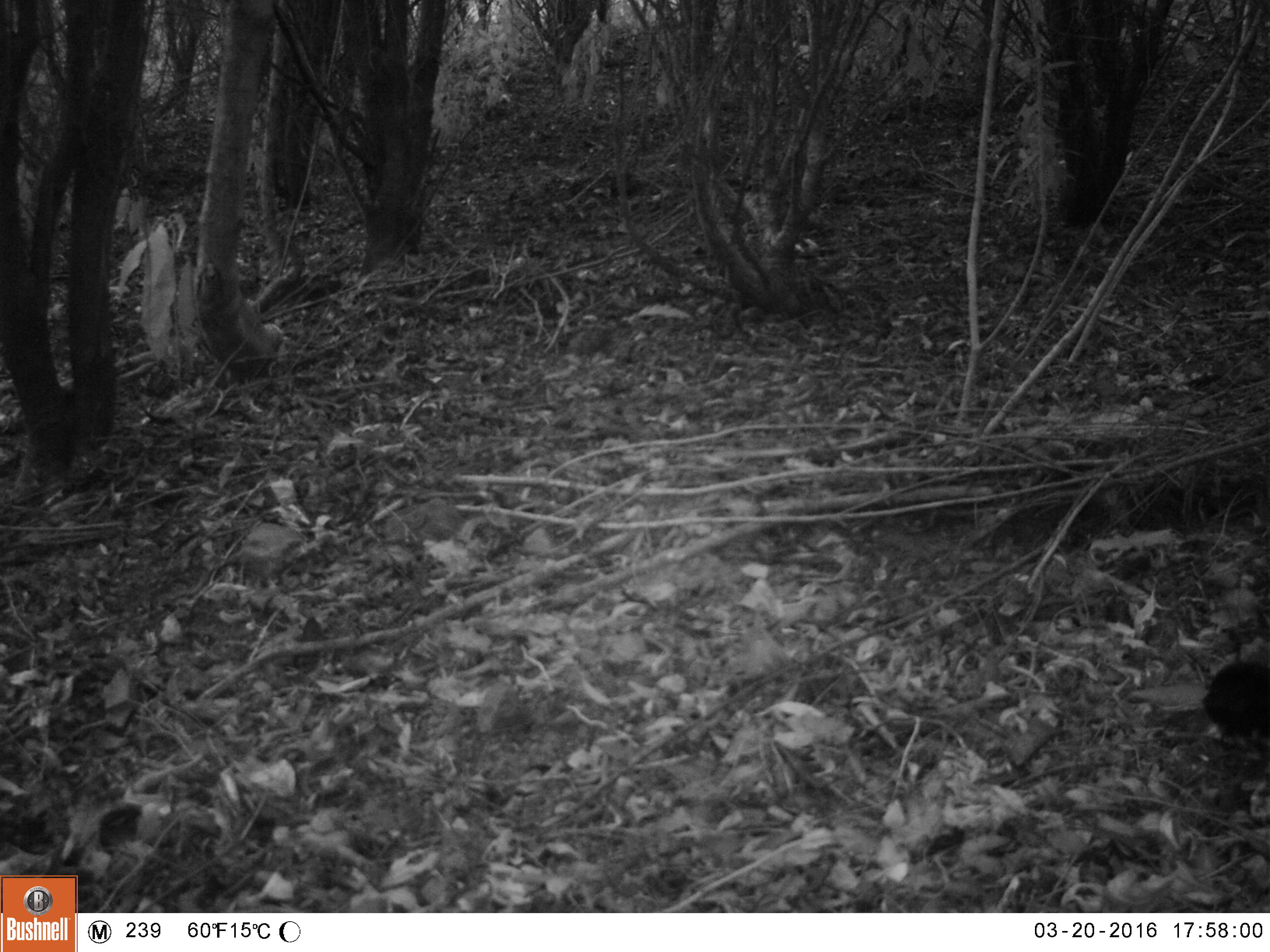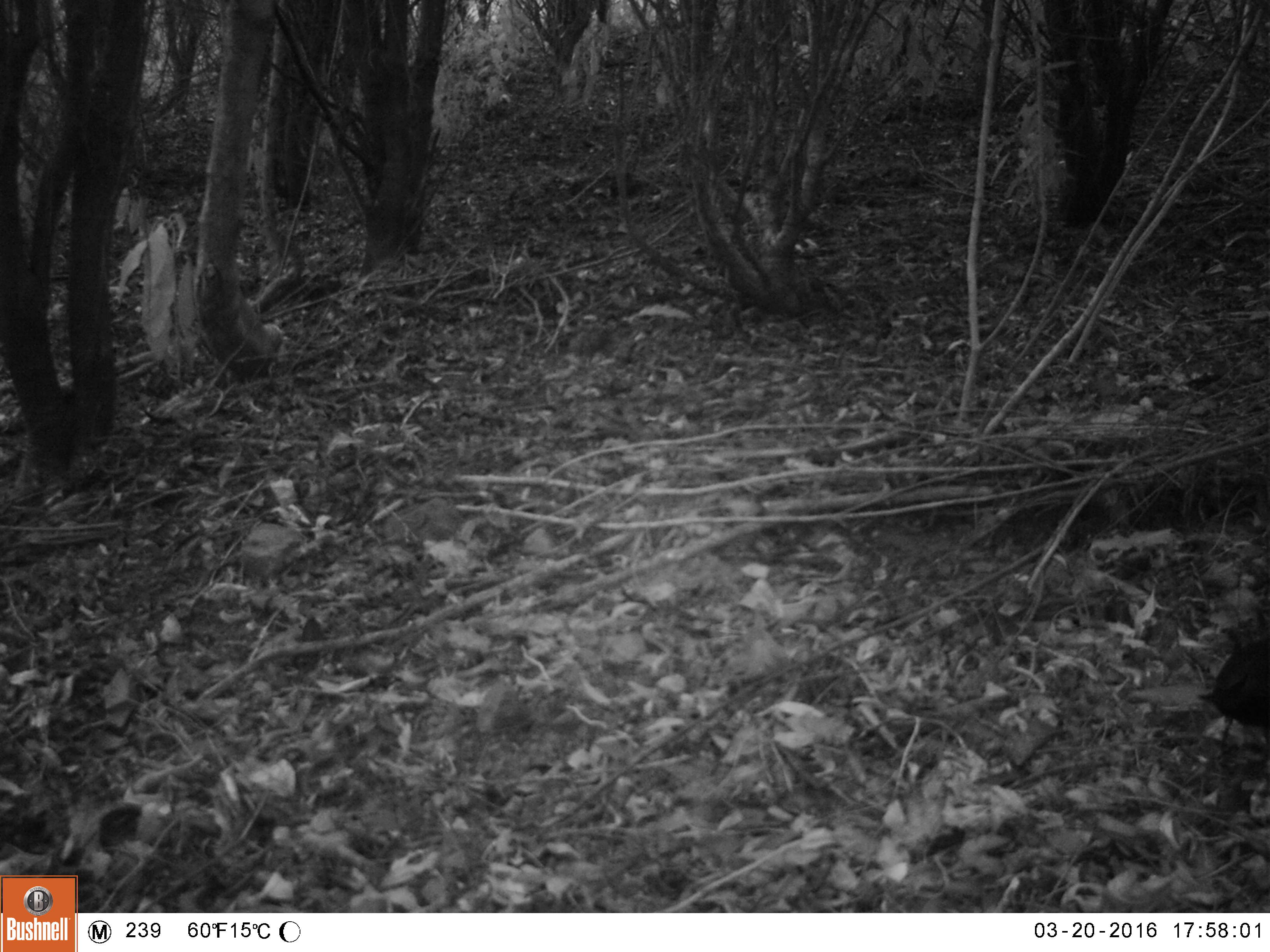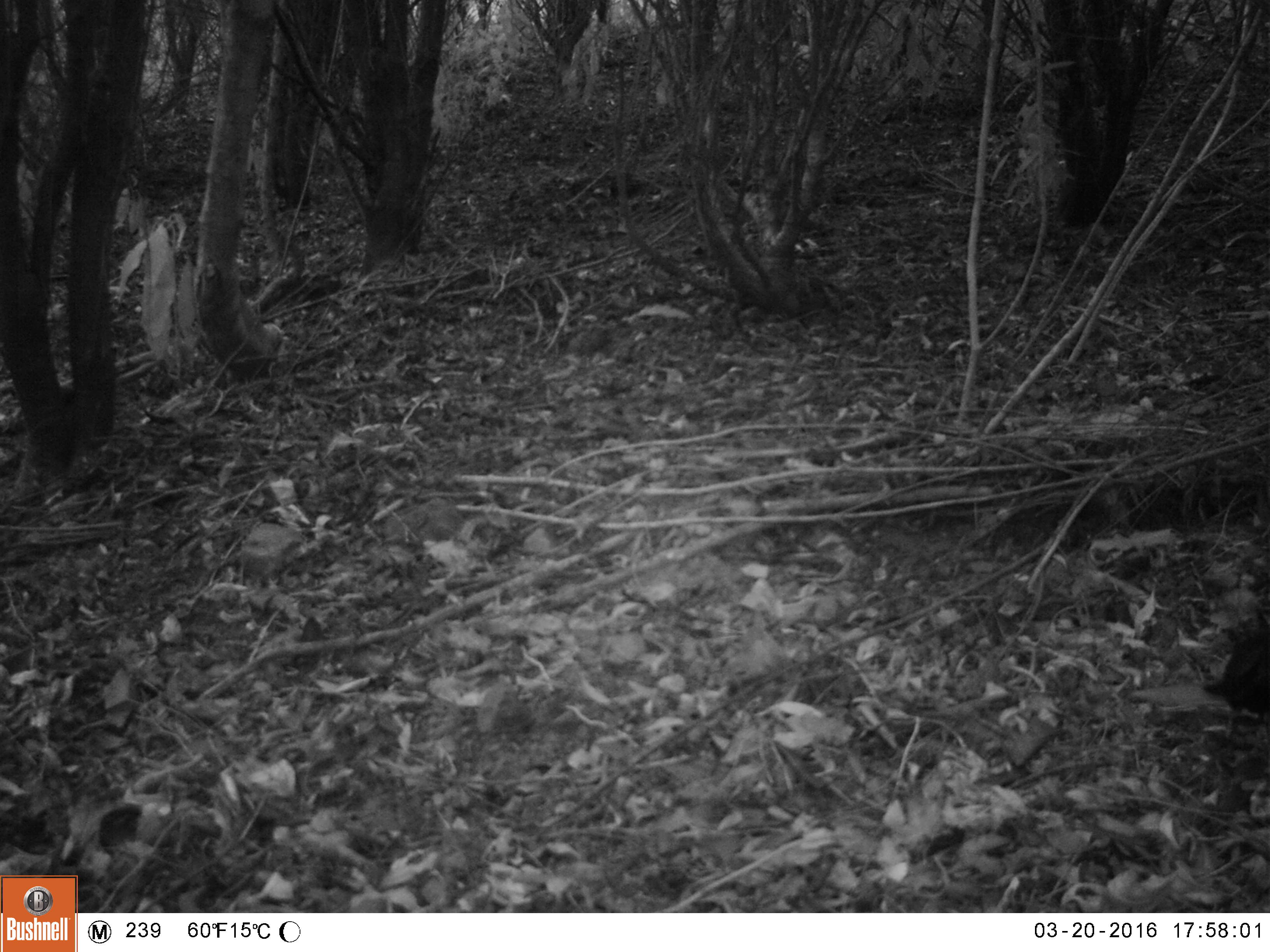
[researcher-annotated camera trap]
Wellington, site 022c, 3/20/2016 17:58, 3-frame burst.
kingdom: Animalia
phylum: Chordata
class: Aves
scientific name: Aves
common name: bird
Bird (Aves).